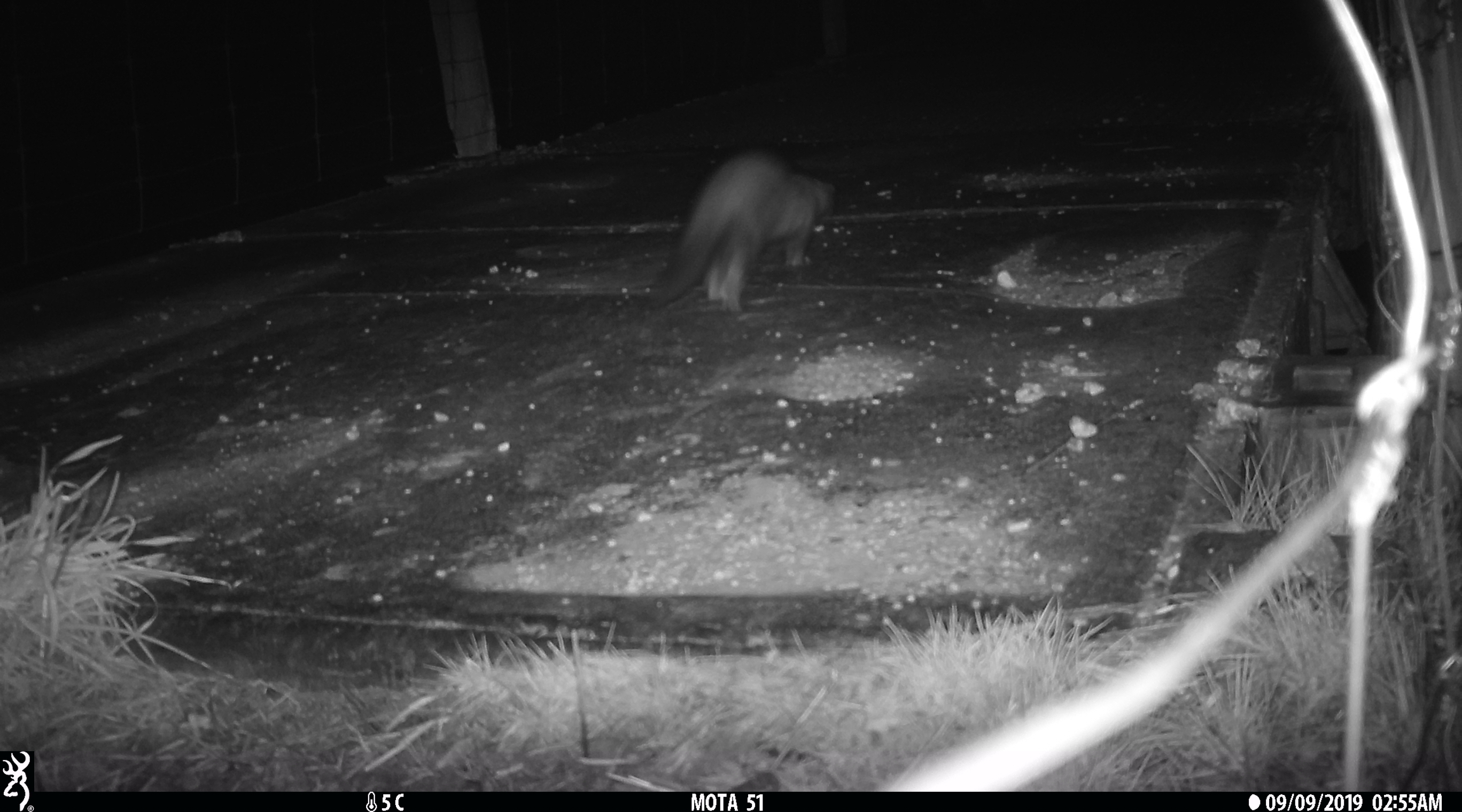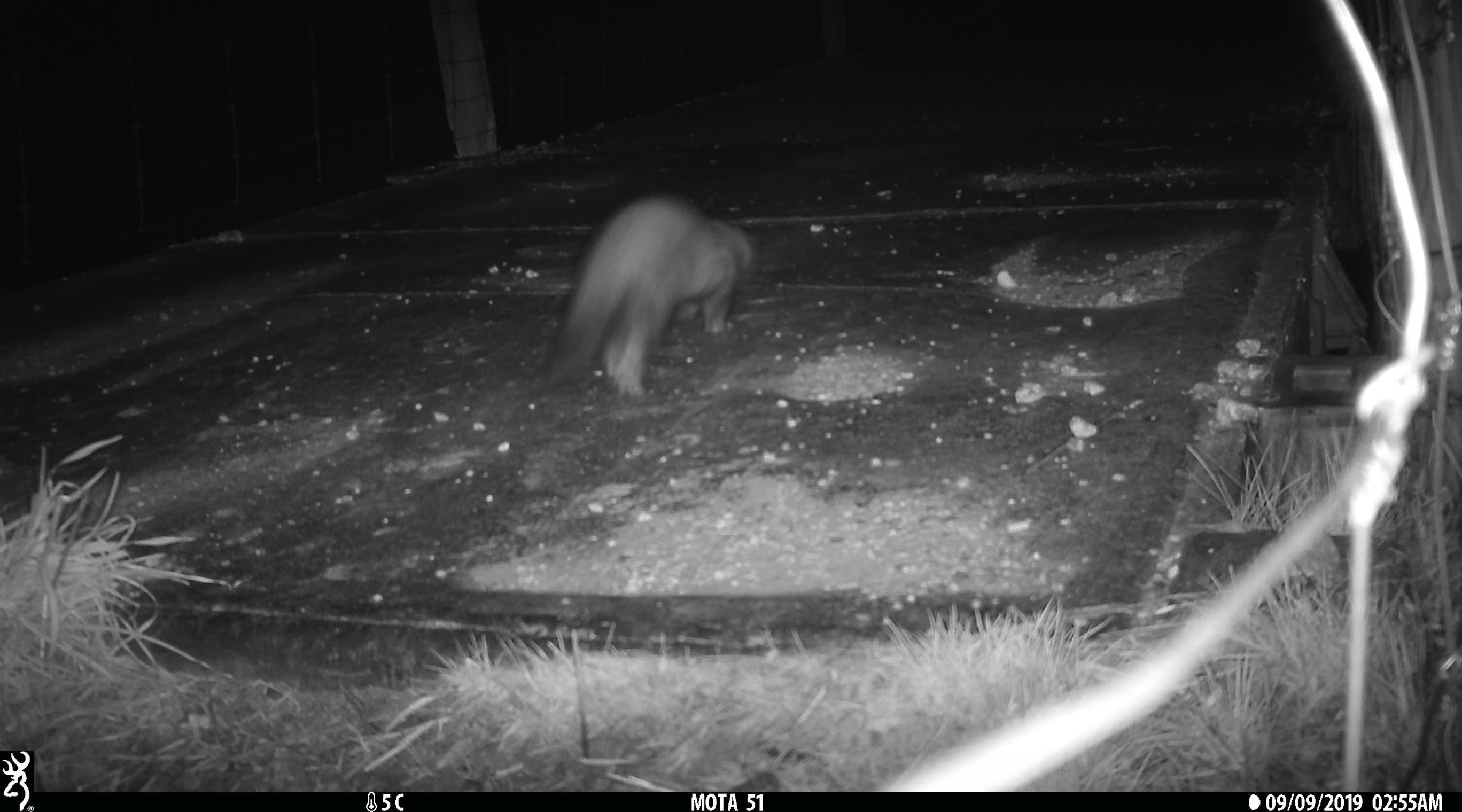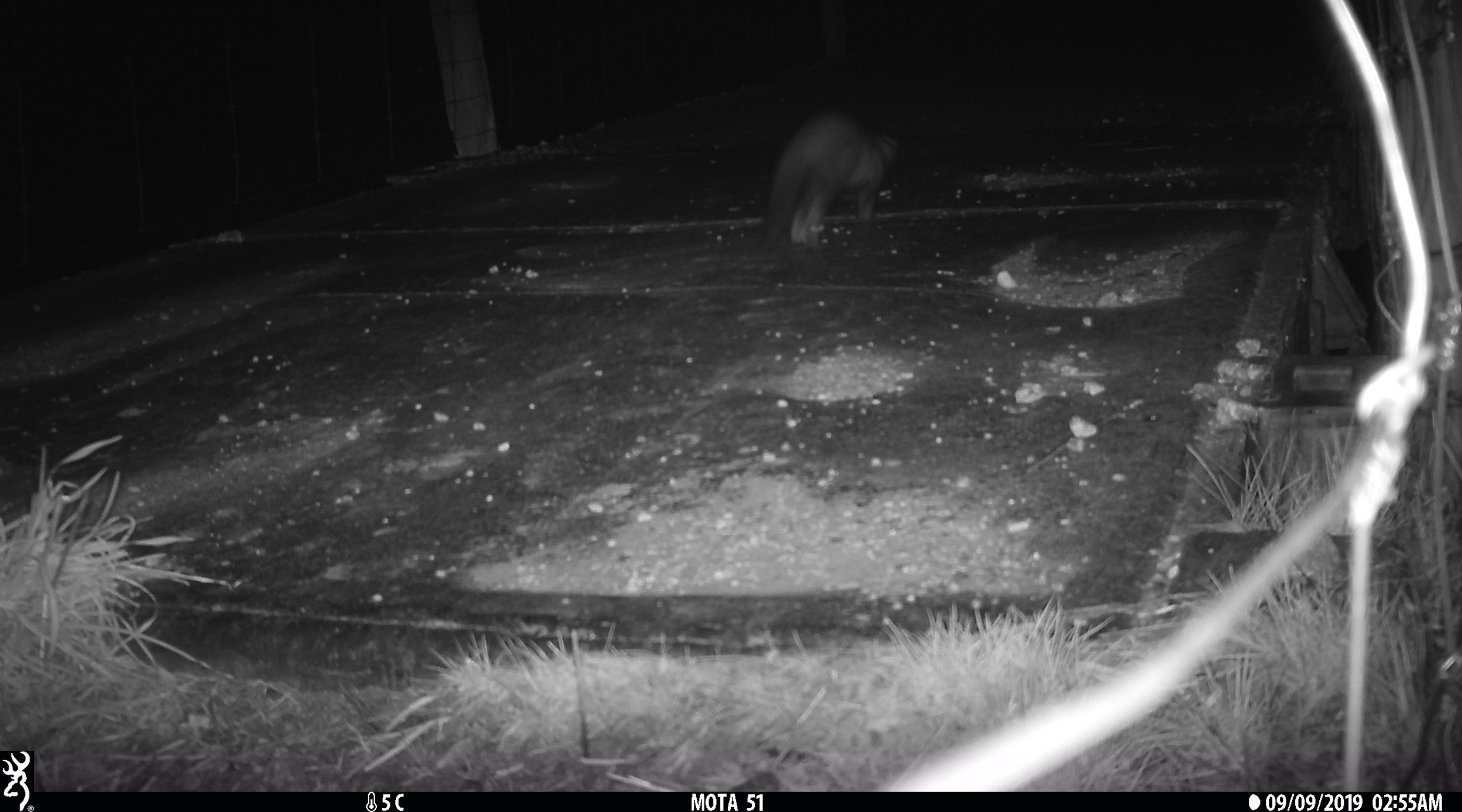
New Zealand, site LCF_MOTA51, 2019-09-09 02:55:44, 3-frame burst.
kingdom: Animalia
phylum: Chordata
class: Mammalia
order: Carnivora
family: Mustelidae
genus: Mustela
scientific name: Mustela furo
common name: ferret